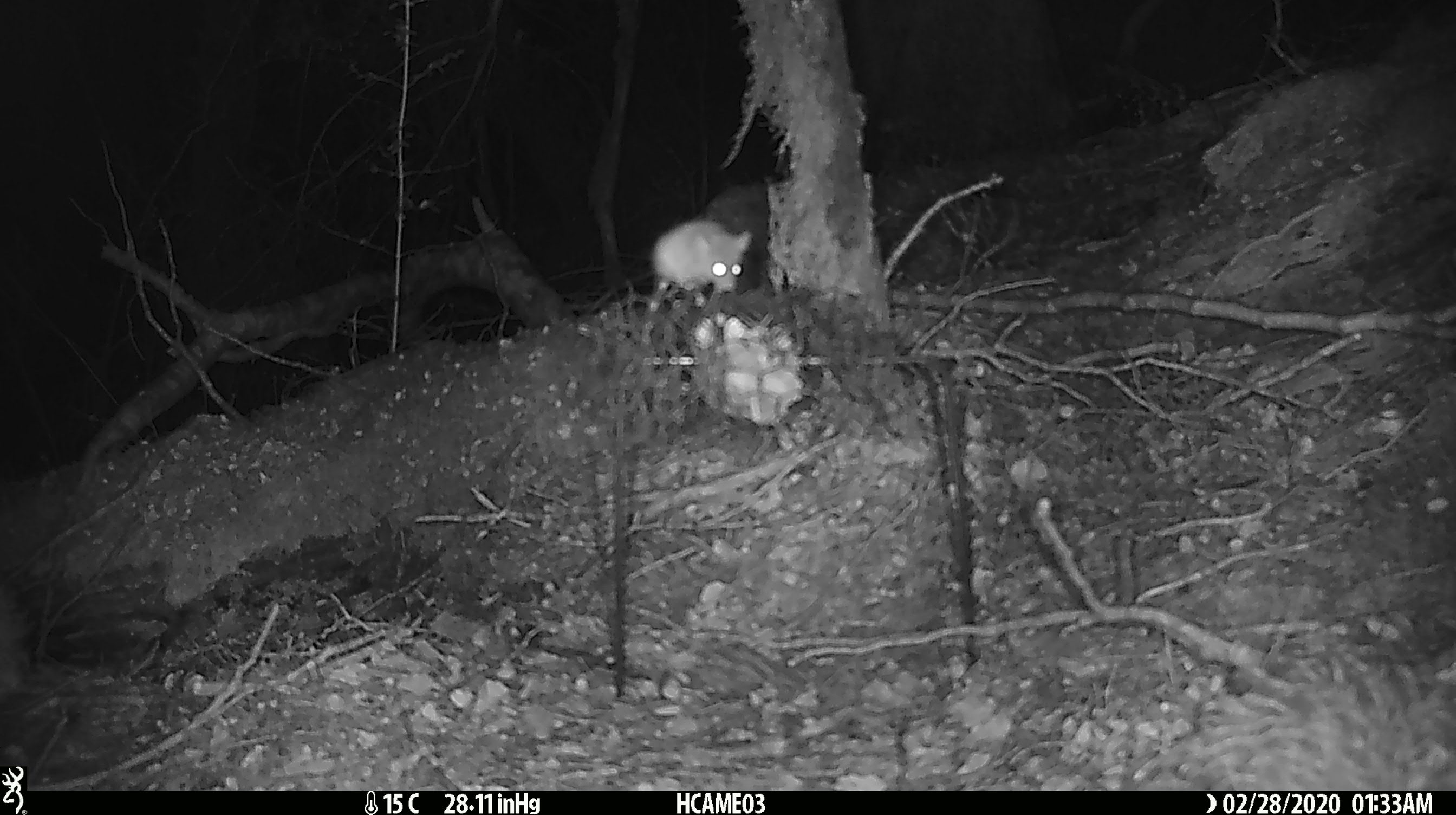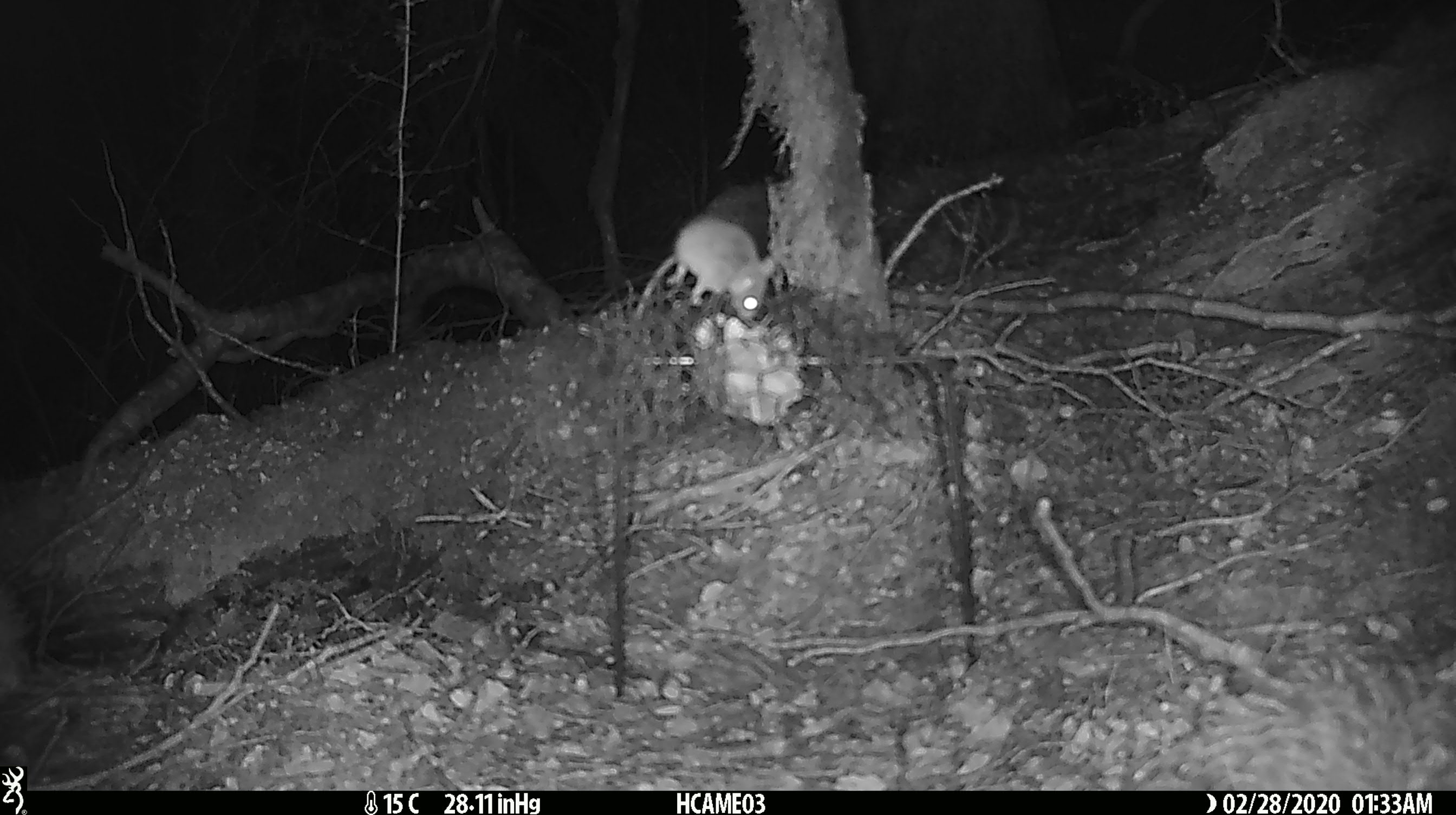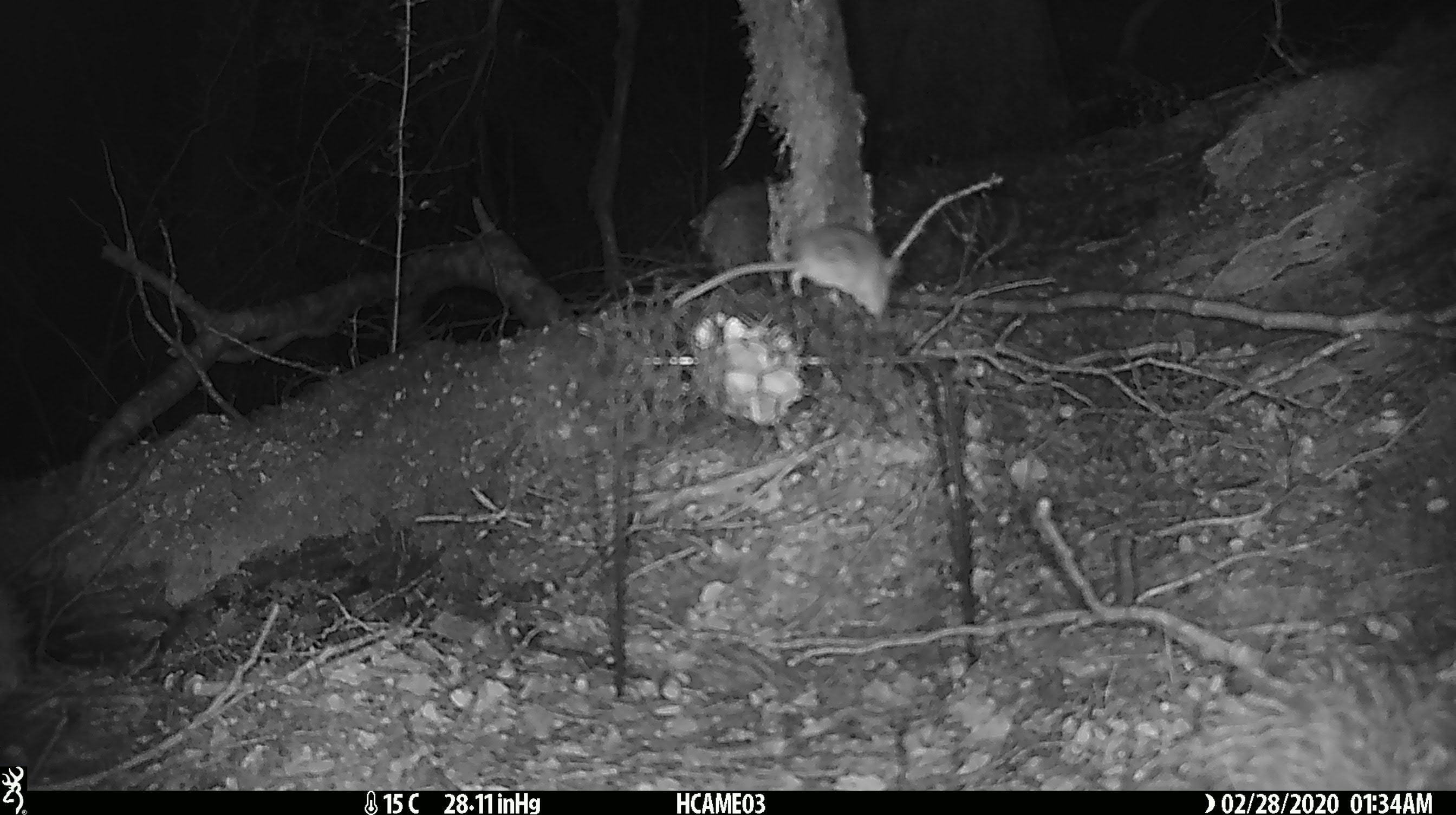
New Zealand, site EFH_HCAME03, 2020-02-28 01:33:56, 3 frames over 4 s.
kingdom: Animalia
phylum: Chordata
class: Mammalia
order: Rodentia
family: Muridae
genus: Mus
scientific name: Mus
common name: mouse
Mouse (Mus).